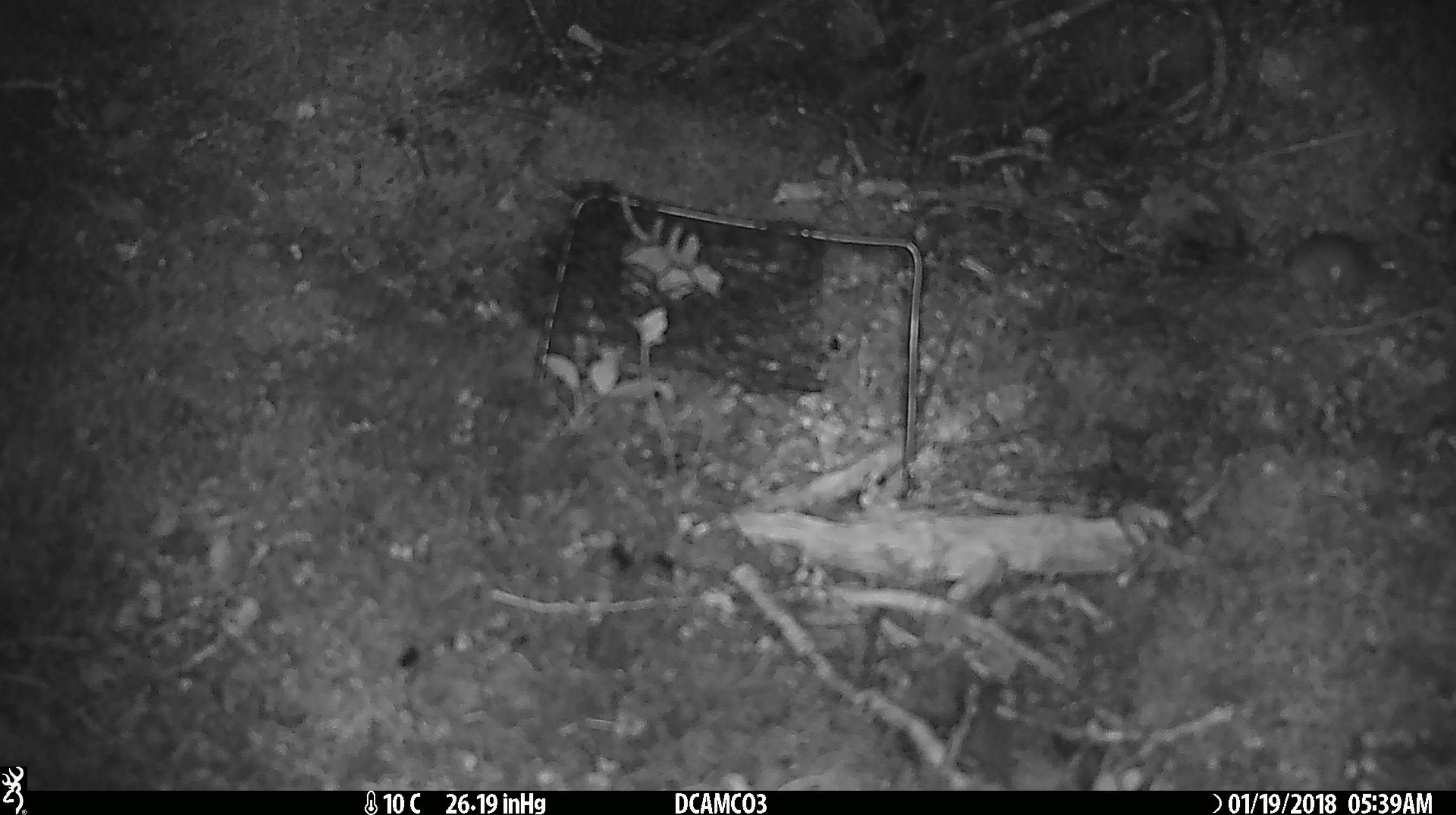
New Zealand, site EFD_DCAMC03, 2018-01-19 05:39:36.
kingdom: Animalia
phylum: Chordata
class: Mammalia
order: Rodentia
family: Muridae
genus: Mus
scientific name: Mus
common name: mouse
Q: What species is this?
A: Mouse (Mus).